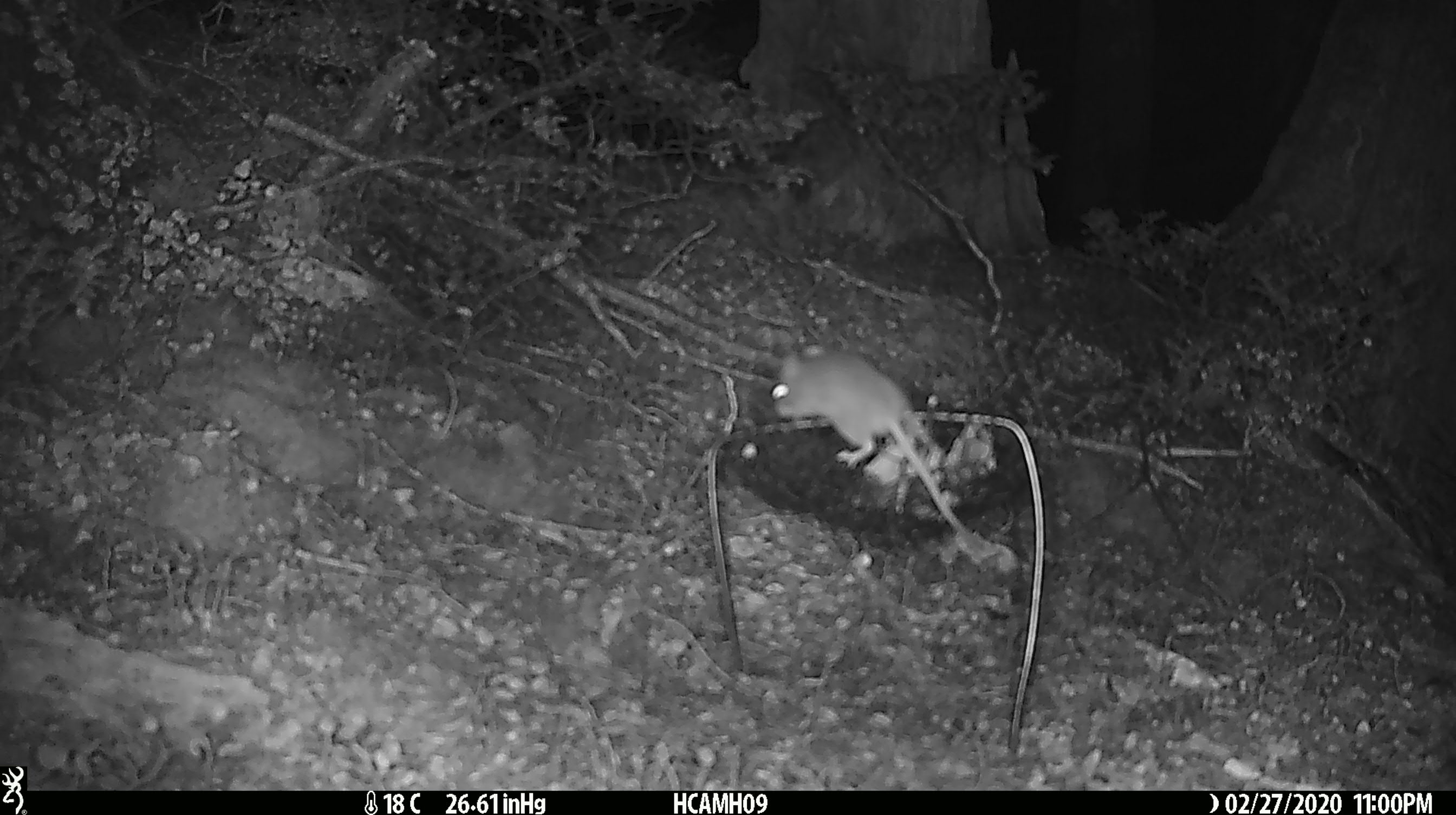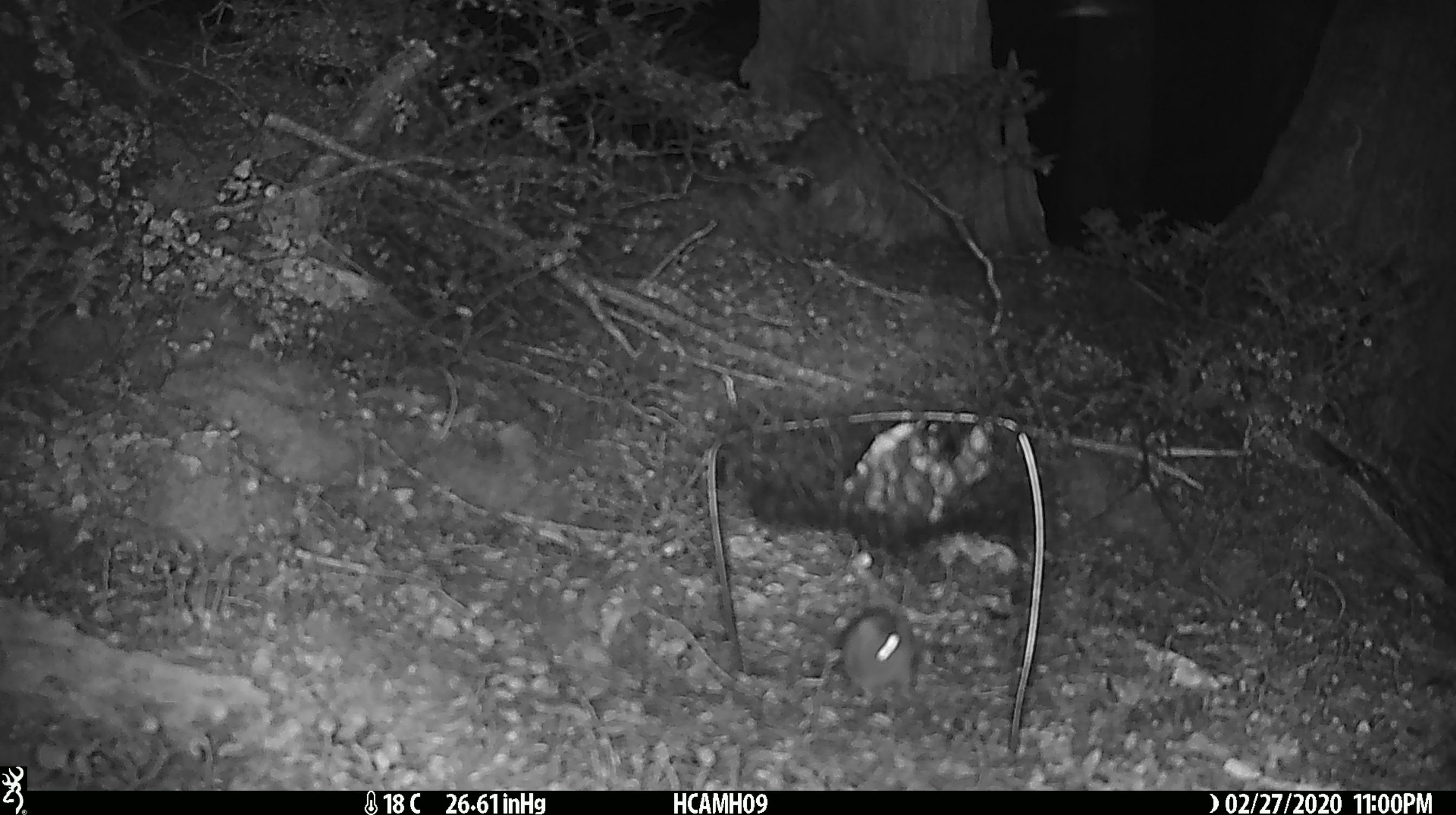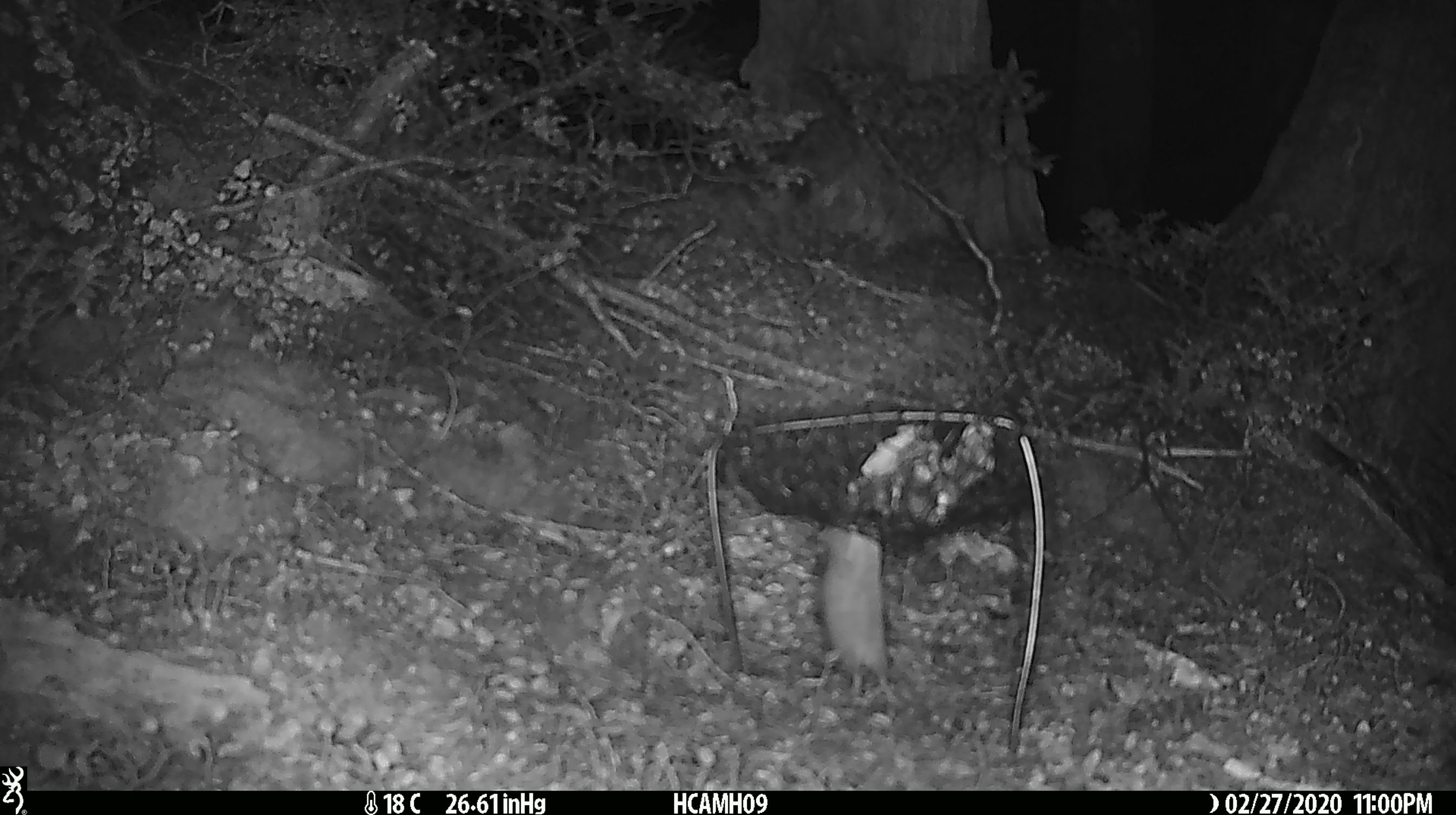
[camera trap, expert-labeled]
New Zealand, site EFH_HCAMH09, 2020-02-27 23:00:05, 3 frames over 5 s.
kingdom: Animalia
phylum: Chordata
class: Mammalia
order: Rodentia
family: Muridae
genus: Mus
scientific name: Mus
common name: mouse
Mouse (Mus).